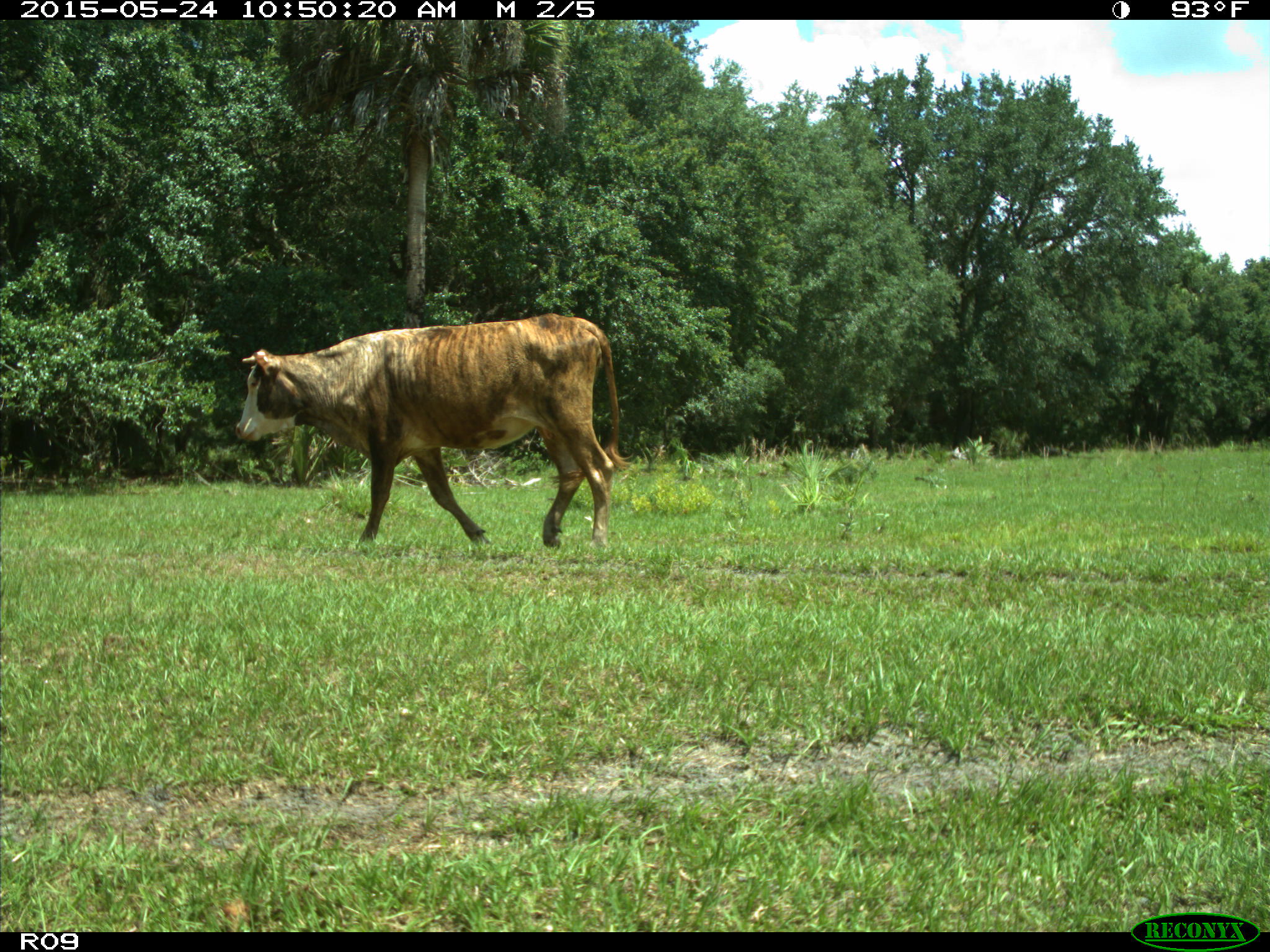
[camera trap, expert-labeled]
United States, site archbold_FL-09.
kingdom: Animalia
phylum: Chordata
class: Mammalia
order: Artiodactyla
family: Bovidae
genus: Bos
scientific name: Bos taurus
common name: domestic cow